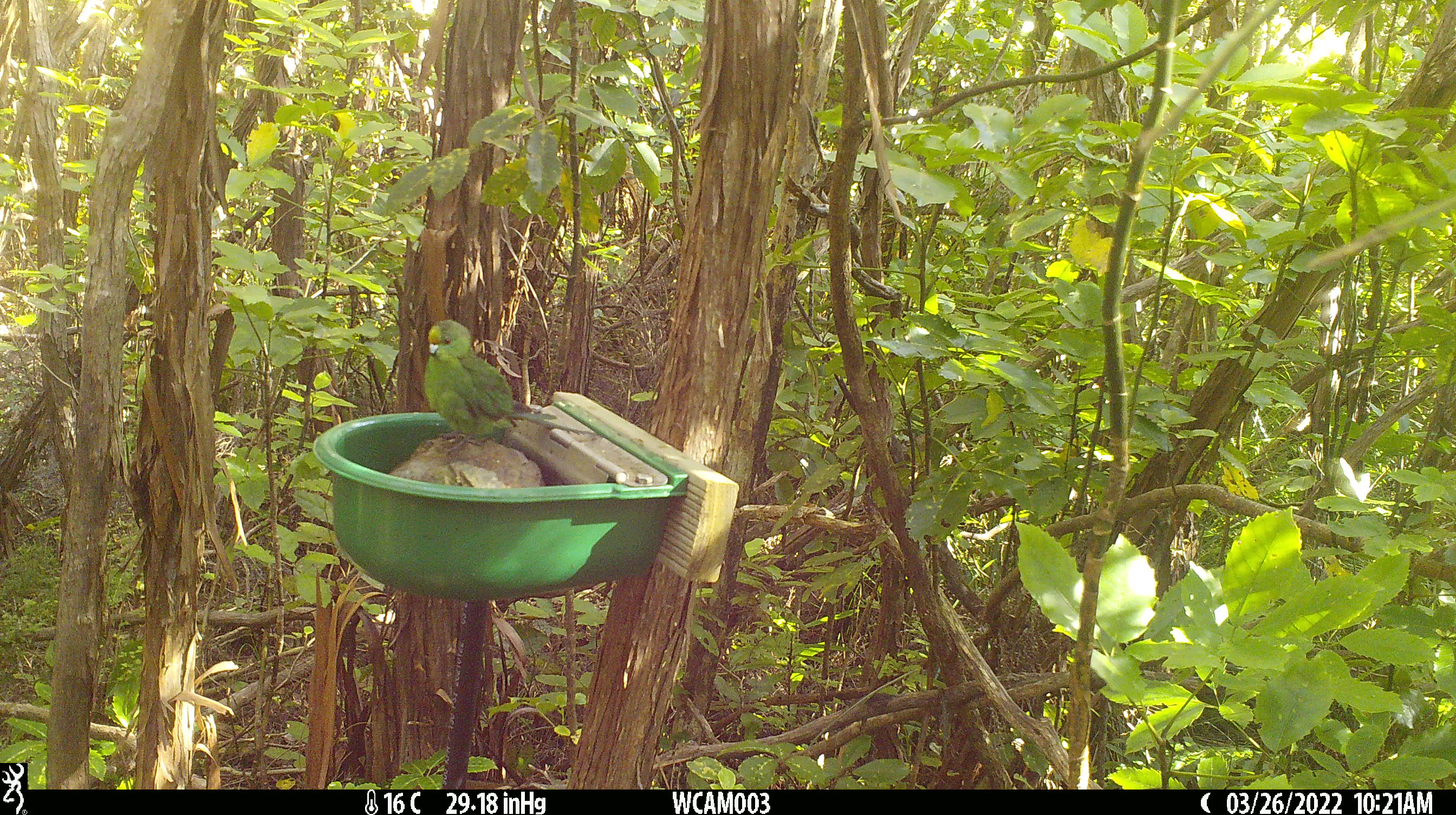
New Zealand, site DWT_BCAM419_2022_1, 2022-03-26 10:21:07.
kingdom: Animalia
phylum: Chordata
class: Aves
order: Psittaciformes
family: Psittaculidae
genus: Cyanoramphus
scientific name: Cyanoramphus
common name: parakeet